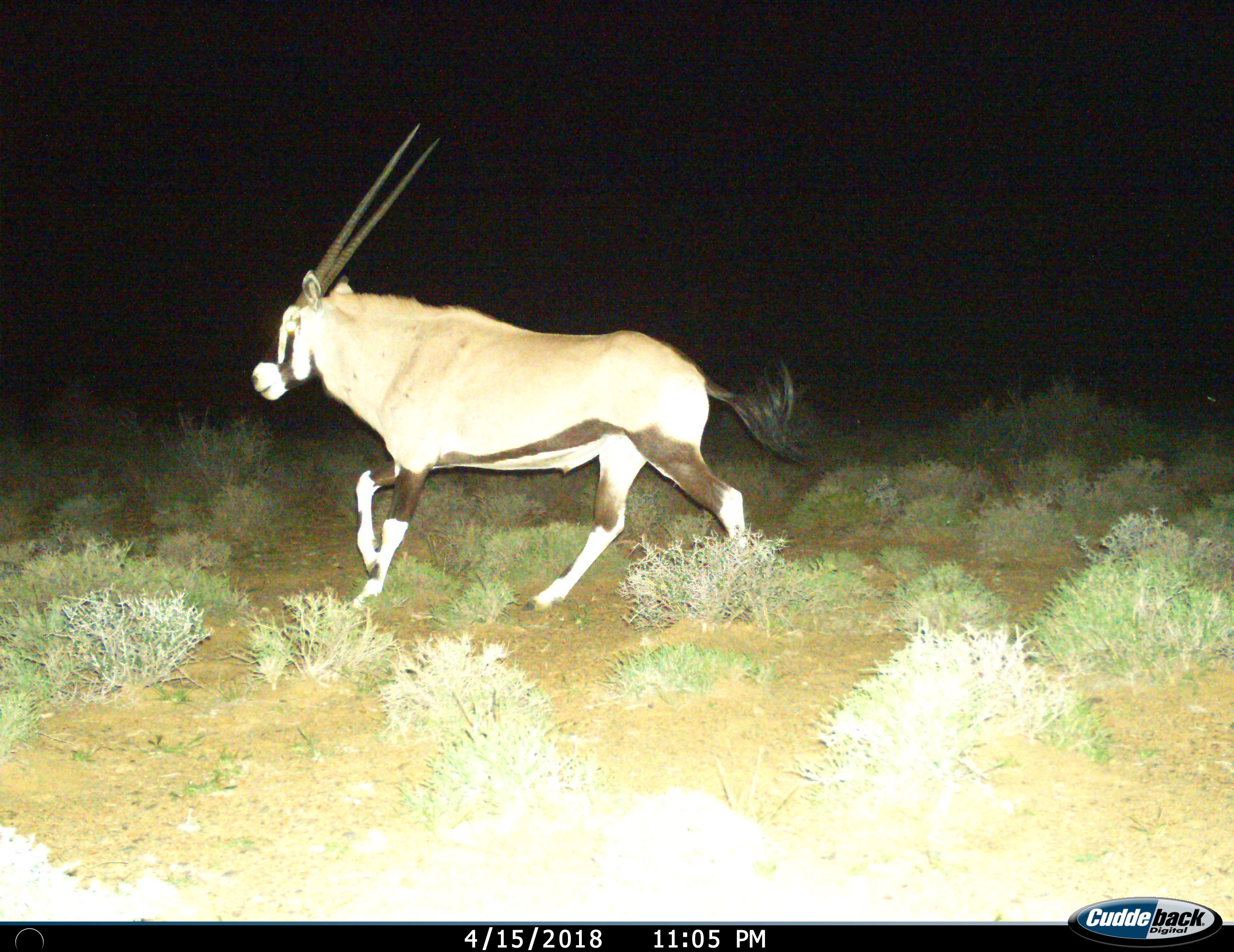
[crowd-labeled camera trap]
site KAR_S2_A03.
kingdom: Animalia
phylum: Chordata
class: Mammalia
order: Artiodactyla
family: Bovidae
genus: Oryx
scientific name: Oryx gazella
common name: gemsbok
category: oryx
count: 1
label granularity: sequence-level